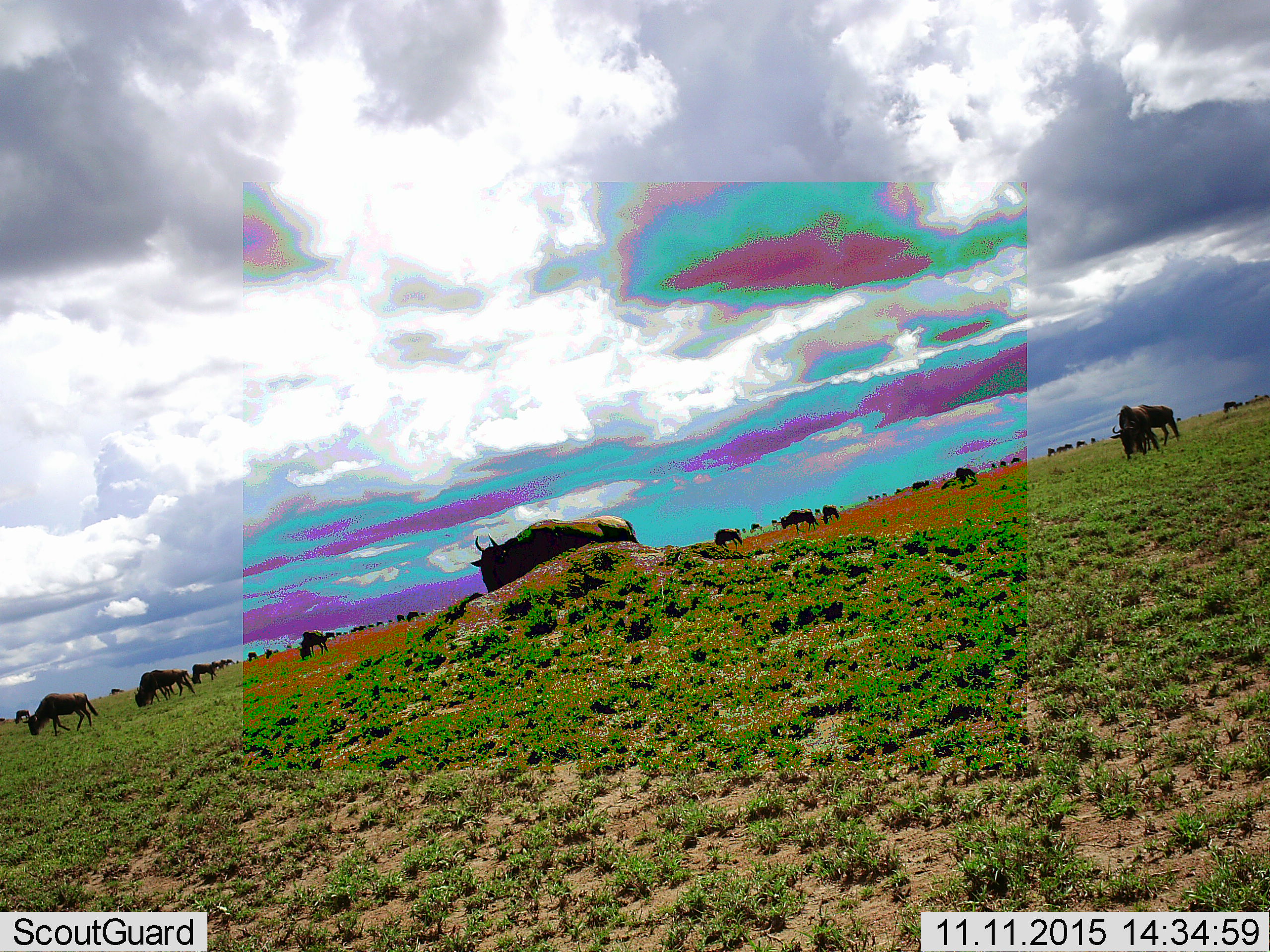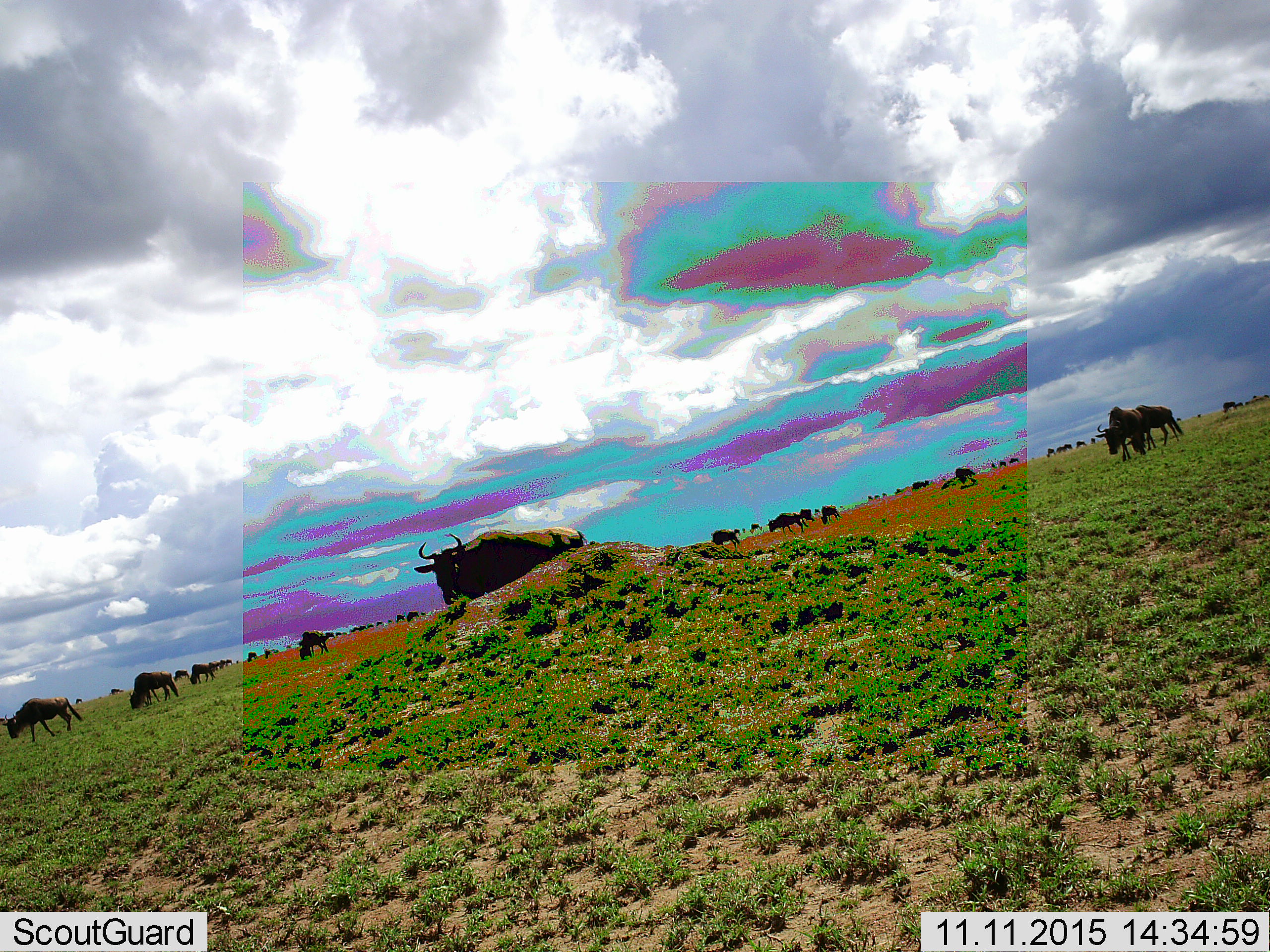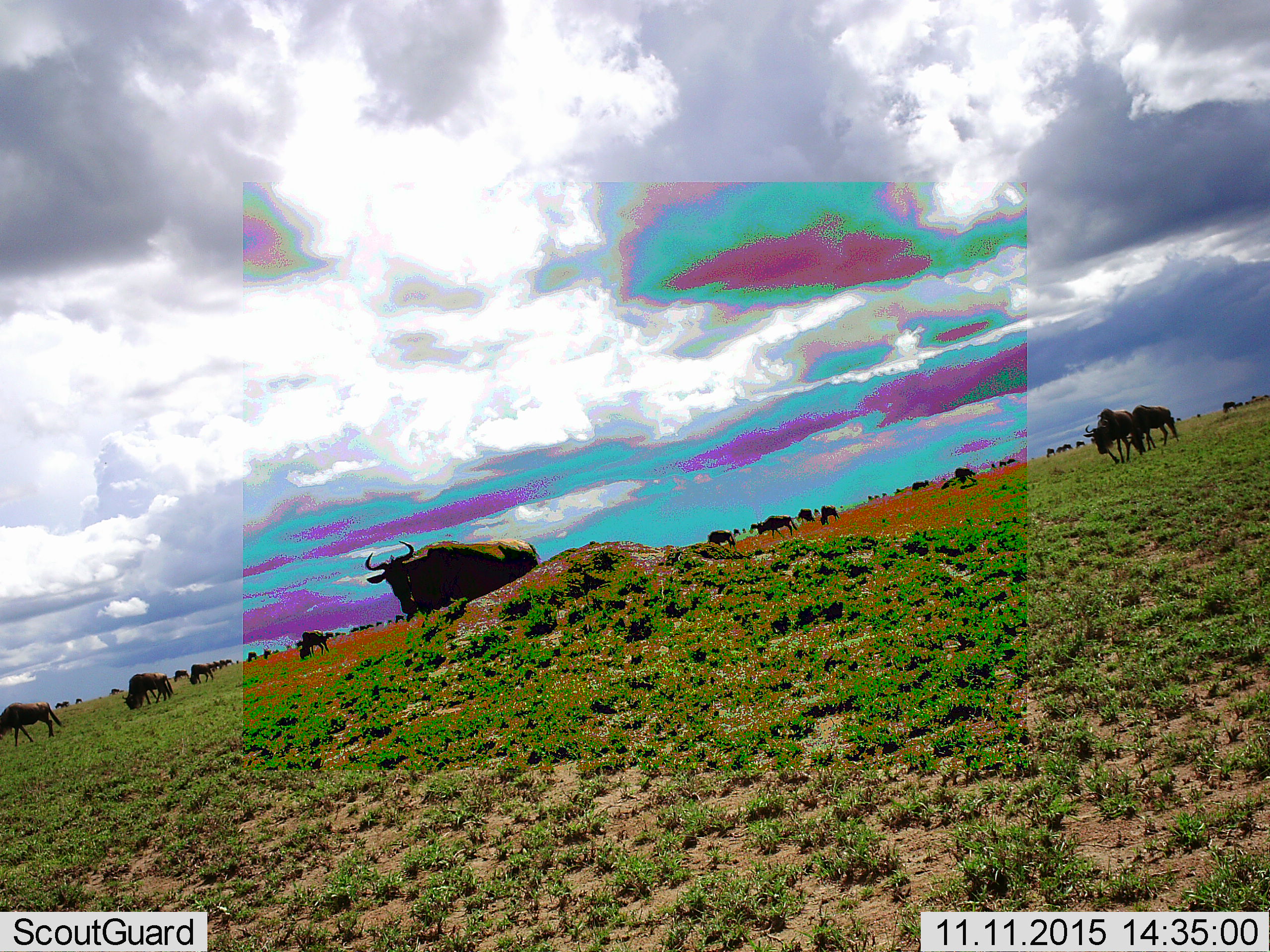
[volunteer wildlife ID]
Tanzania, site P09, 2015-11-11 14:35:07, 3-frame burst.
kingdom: Animalia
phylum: Chordata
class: Mammalia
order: Artiodactyla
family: Bovidae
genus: Connochaetes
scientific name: Connochaetes taurinus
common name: blue wildebeest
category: wildebeest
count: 51+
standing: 22%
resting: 0%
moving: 78%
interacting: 0%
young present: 22%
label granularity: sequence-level